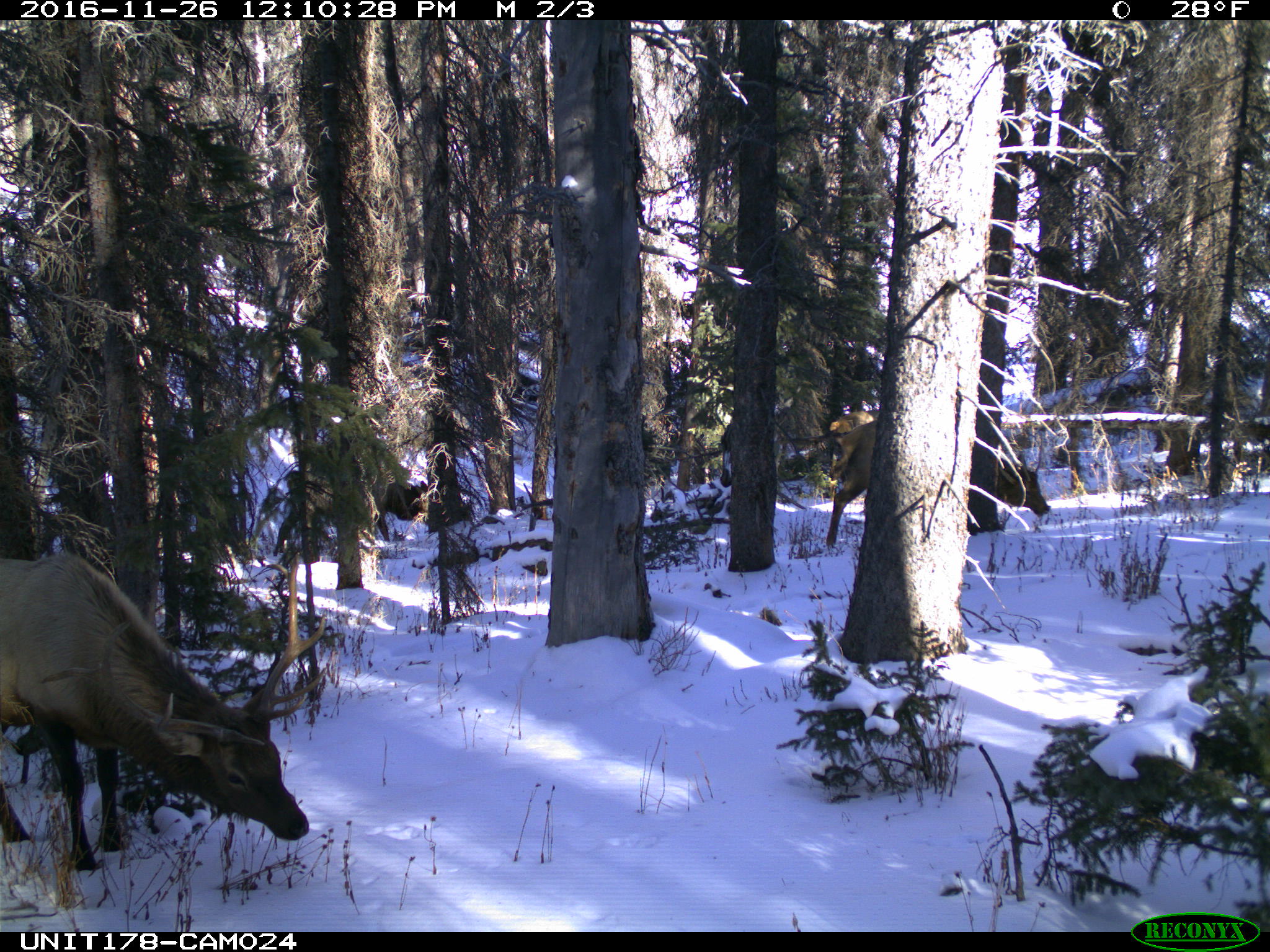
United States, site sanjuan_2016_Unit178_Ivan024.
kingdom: Animalia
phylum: Chordata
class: Mammalia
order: Artiodactyla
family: Cervidae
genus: Cervus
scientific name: Cervus elaphus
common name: red deer